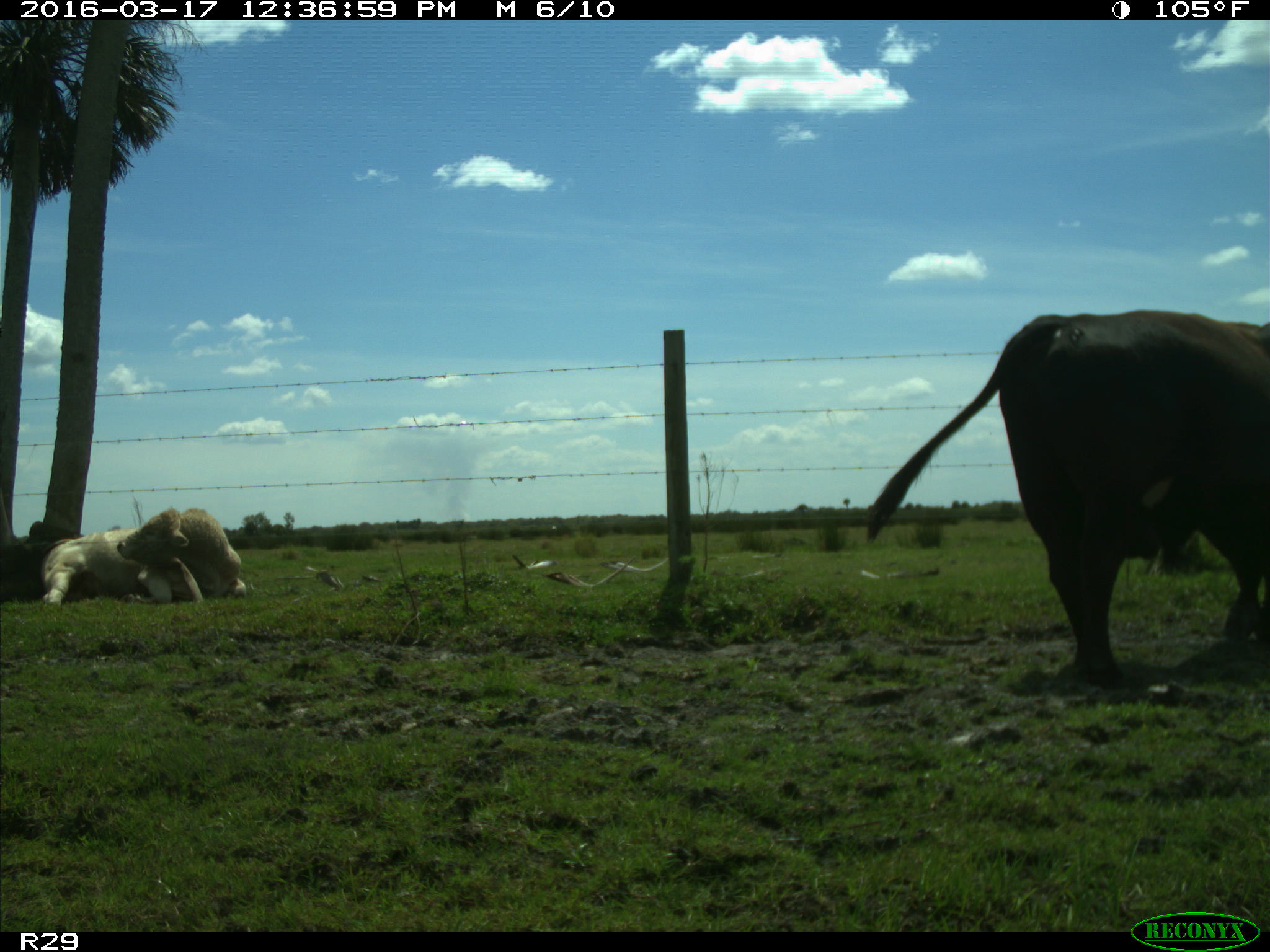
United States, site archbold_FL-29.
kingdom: Animalia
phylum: Chordata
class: Mammalia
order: Artiodactyla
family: Bovidae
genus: Bos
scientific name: Bos taurus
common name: domestic cow